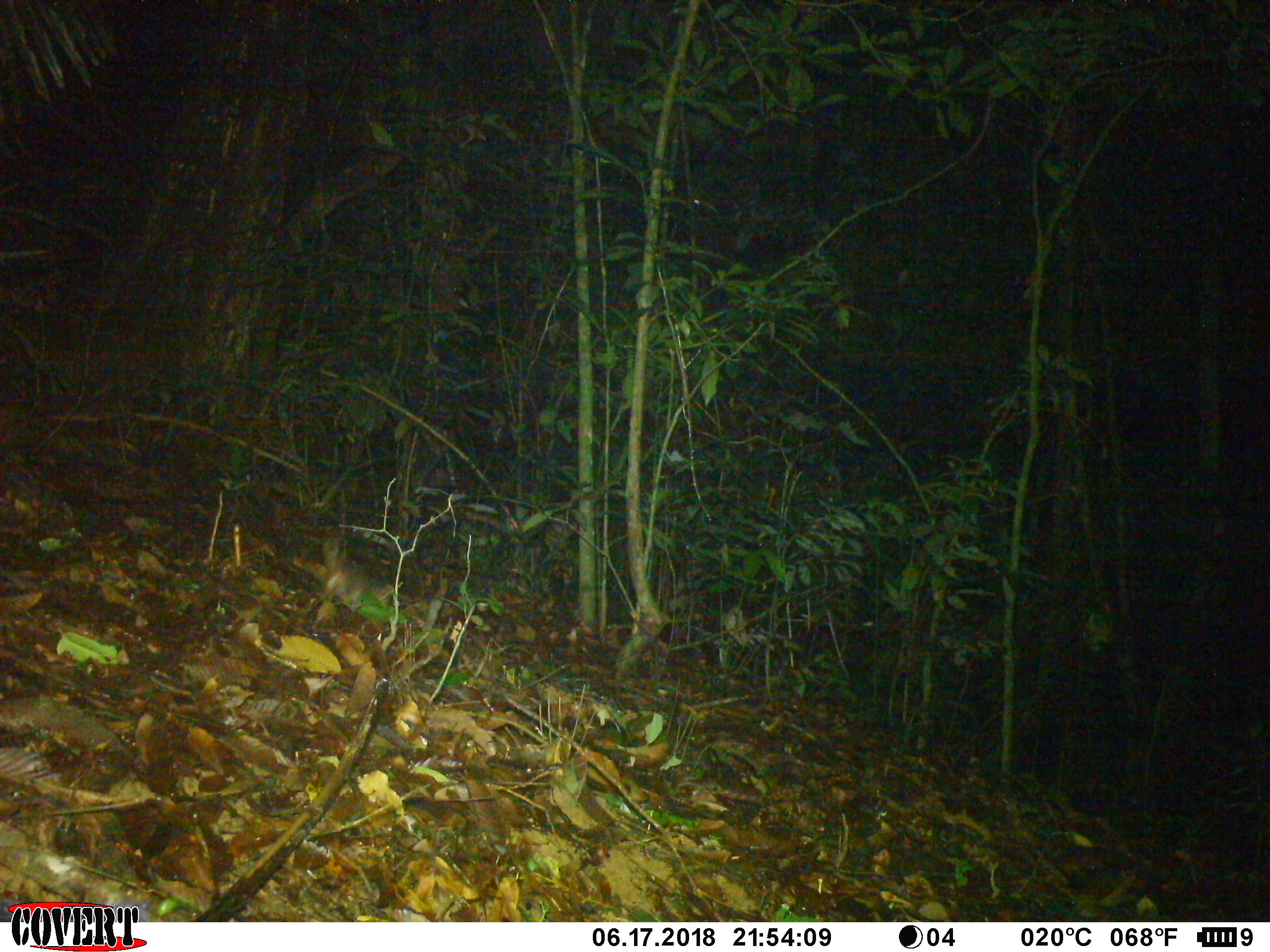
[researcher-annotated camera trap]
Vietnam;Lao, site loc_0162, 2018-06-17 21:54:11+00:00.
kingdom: Animalia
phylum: Chordata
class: Mammalia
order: Carnivora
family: Mustelidae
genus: Melogale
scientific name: Melogale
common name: ferret badger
Ferret badger (Melogale). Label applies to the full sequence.